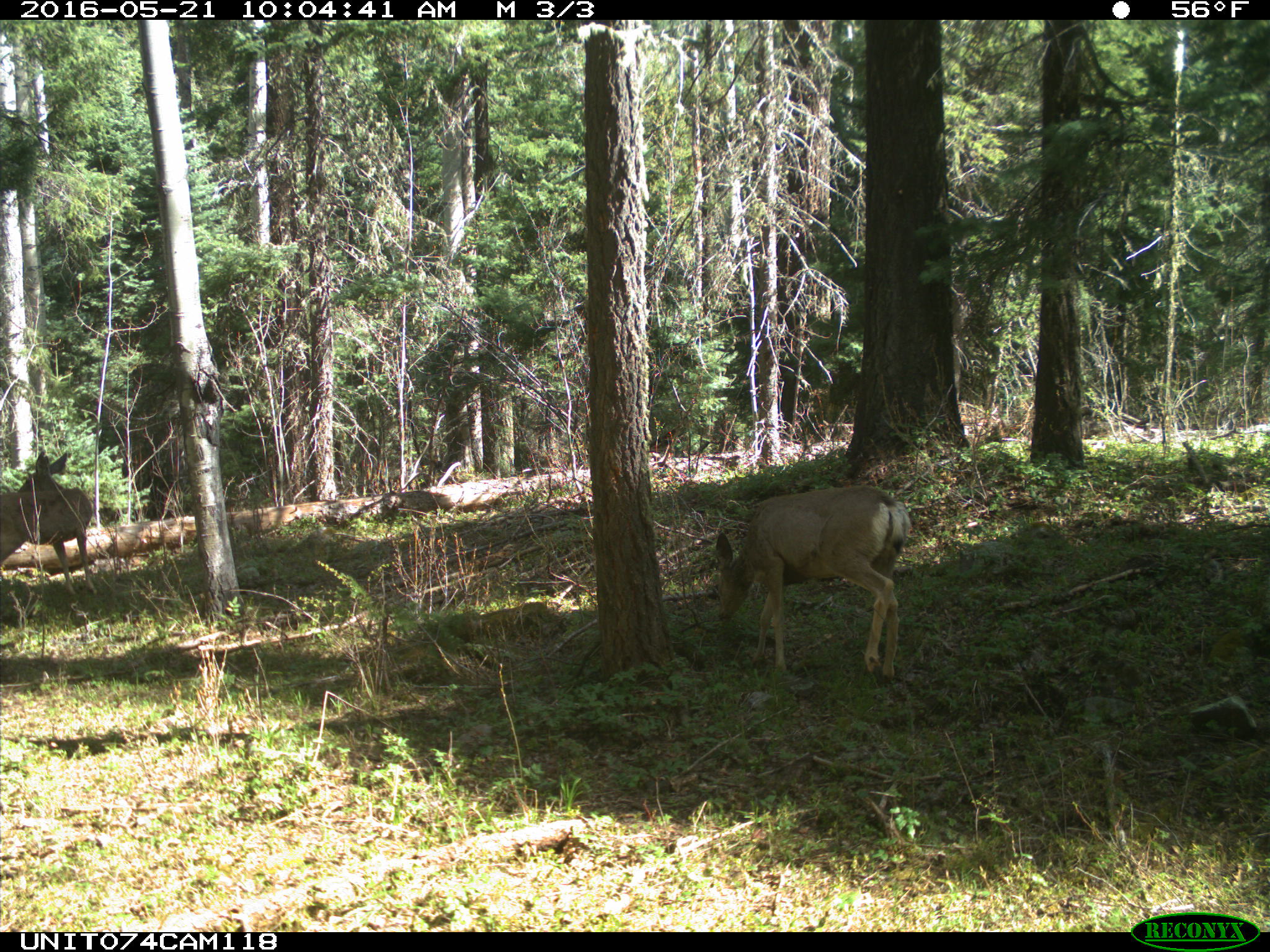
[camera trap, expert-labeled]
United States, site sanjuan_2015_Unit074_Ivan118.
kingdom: Animalia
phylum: Chordata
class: Mammalia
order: Artiodactyla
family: Cervidae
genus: Odocoileus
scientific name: Odocoileus hemionus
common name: mule deer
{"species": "Odocoileus hemionus (mule deer)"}